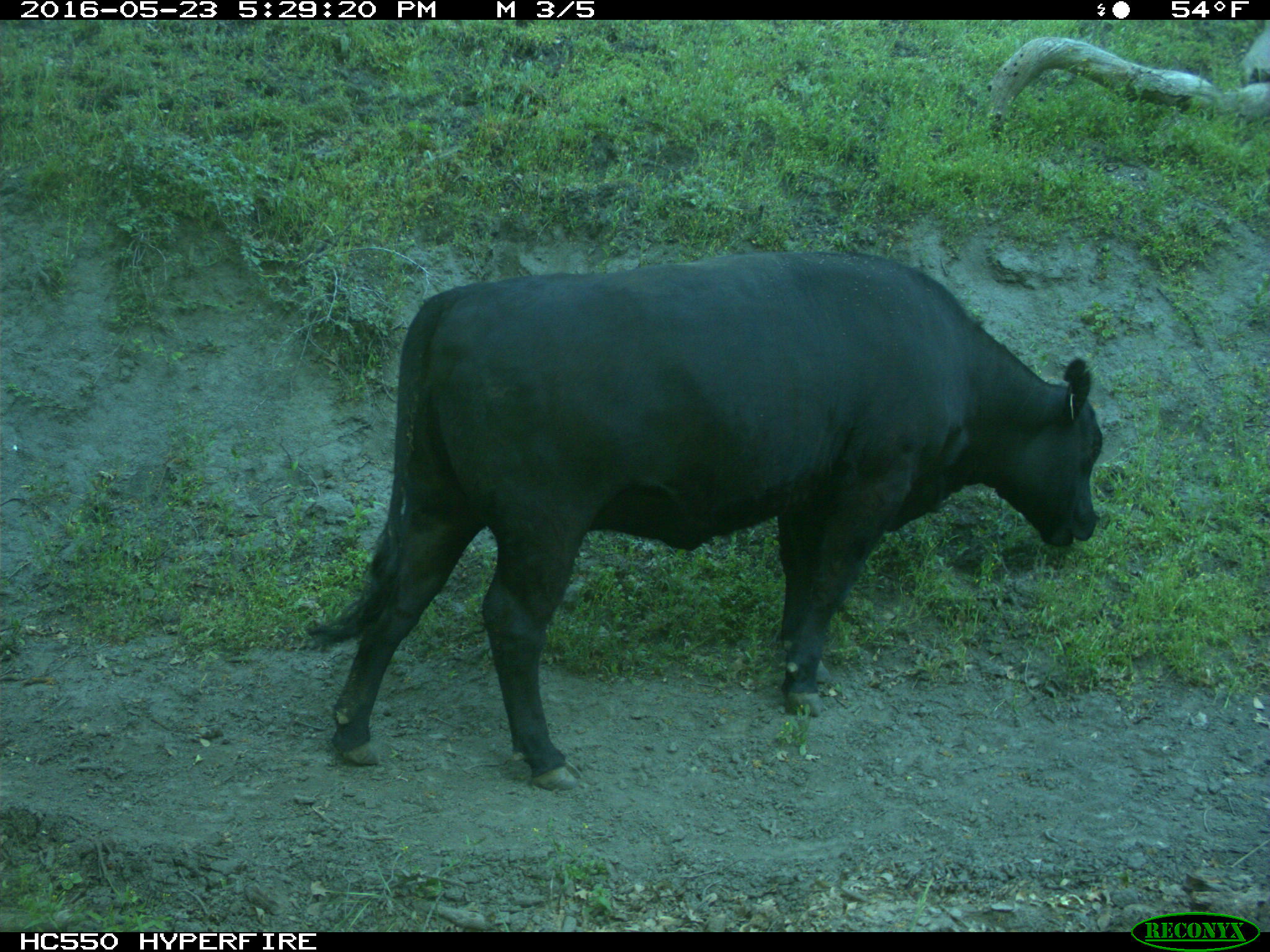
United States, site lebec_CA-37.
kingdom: Animalia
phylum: Chordata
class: Mammalia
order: Artiodactyla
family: Bovidae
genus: Bos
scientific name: Bos taurus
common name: domestic cow